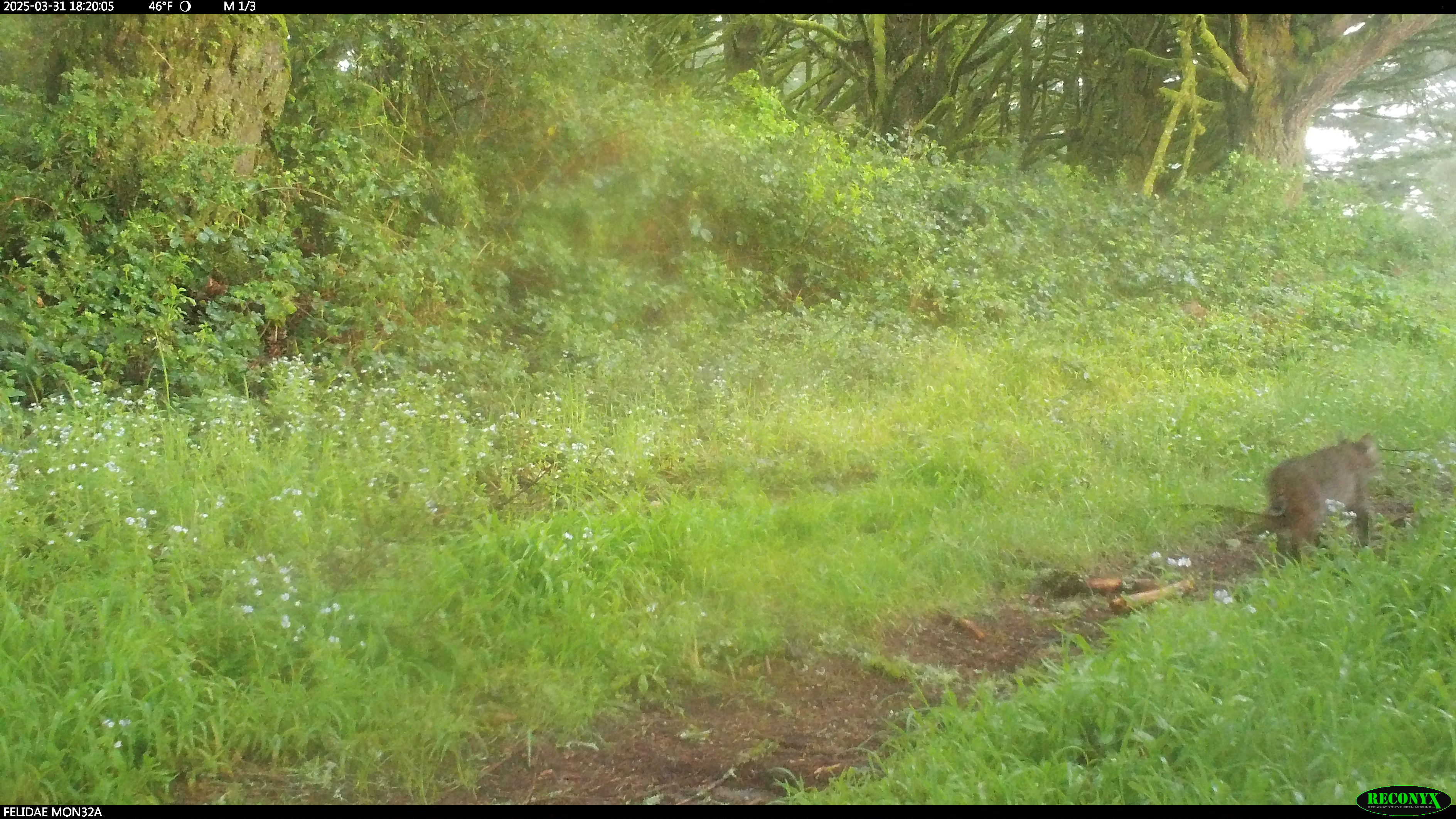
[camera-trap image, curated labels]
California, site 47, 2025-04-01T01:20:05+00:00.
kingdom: Animalia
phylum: Chordata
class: Mammalia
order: Carnivora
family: Felidae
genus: Lynx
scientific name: Lynx rufus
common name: bobcat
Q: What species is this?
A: Bobcat (Lynx rufus).